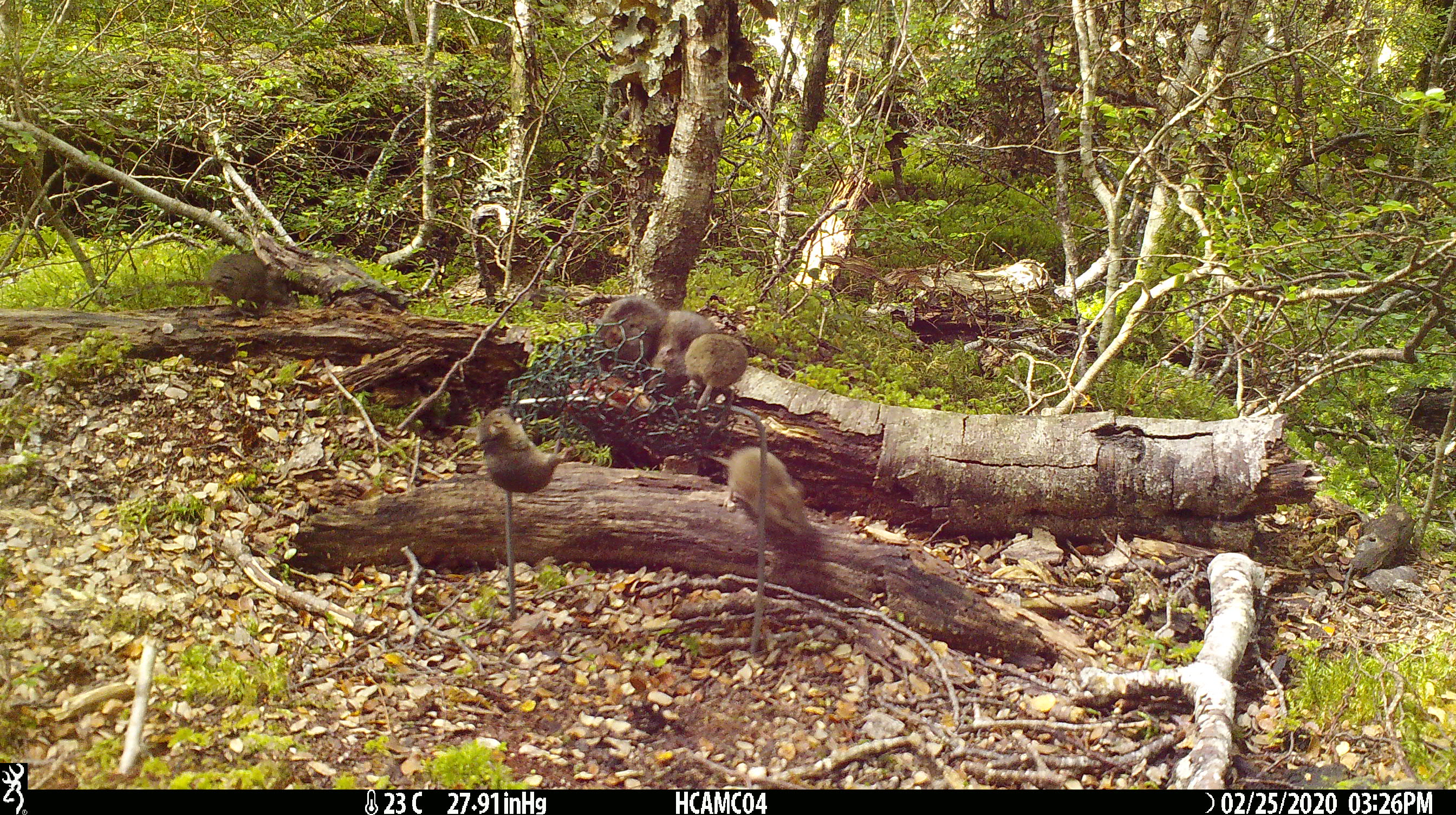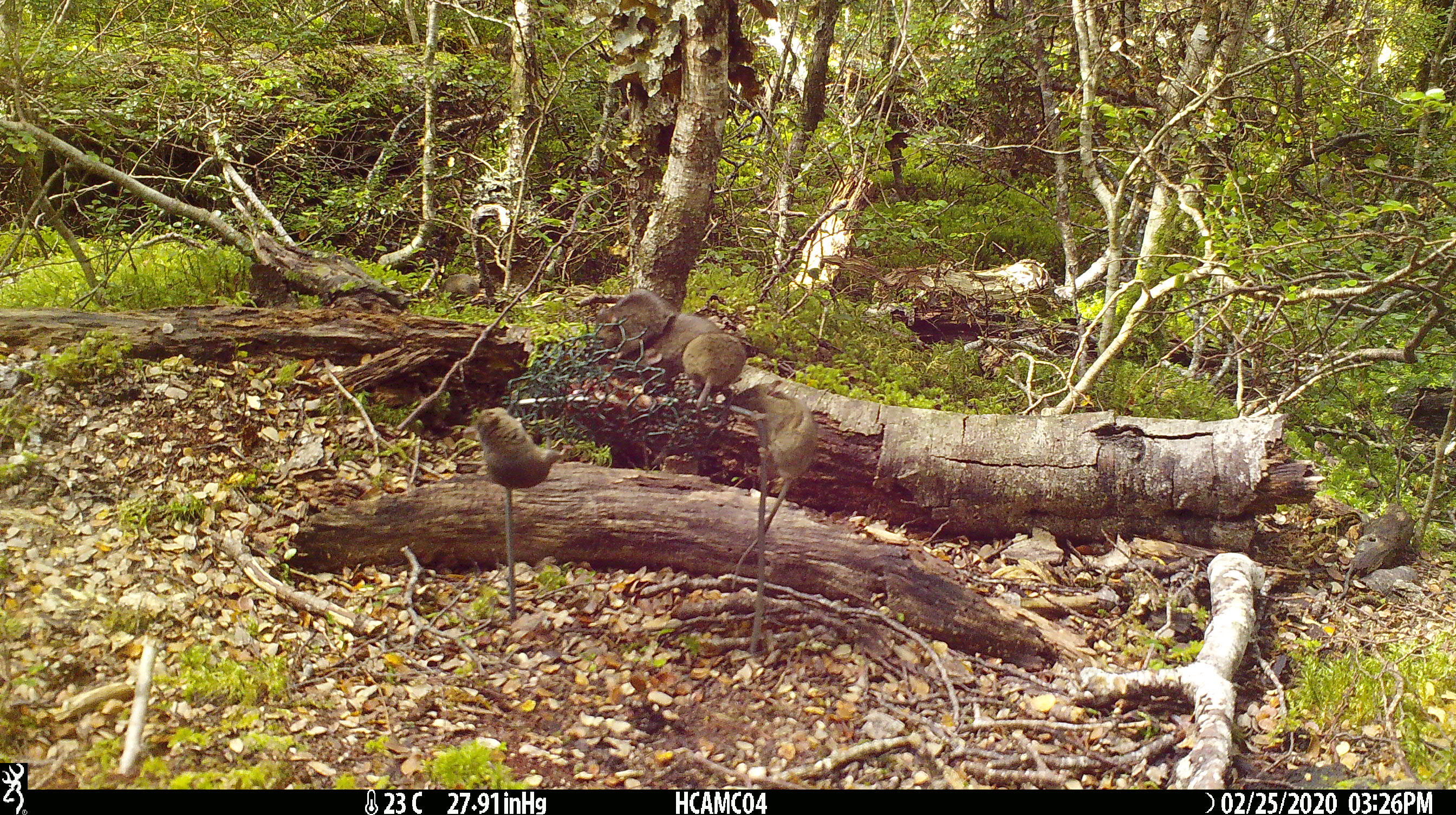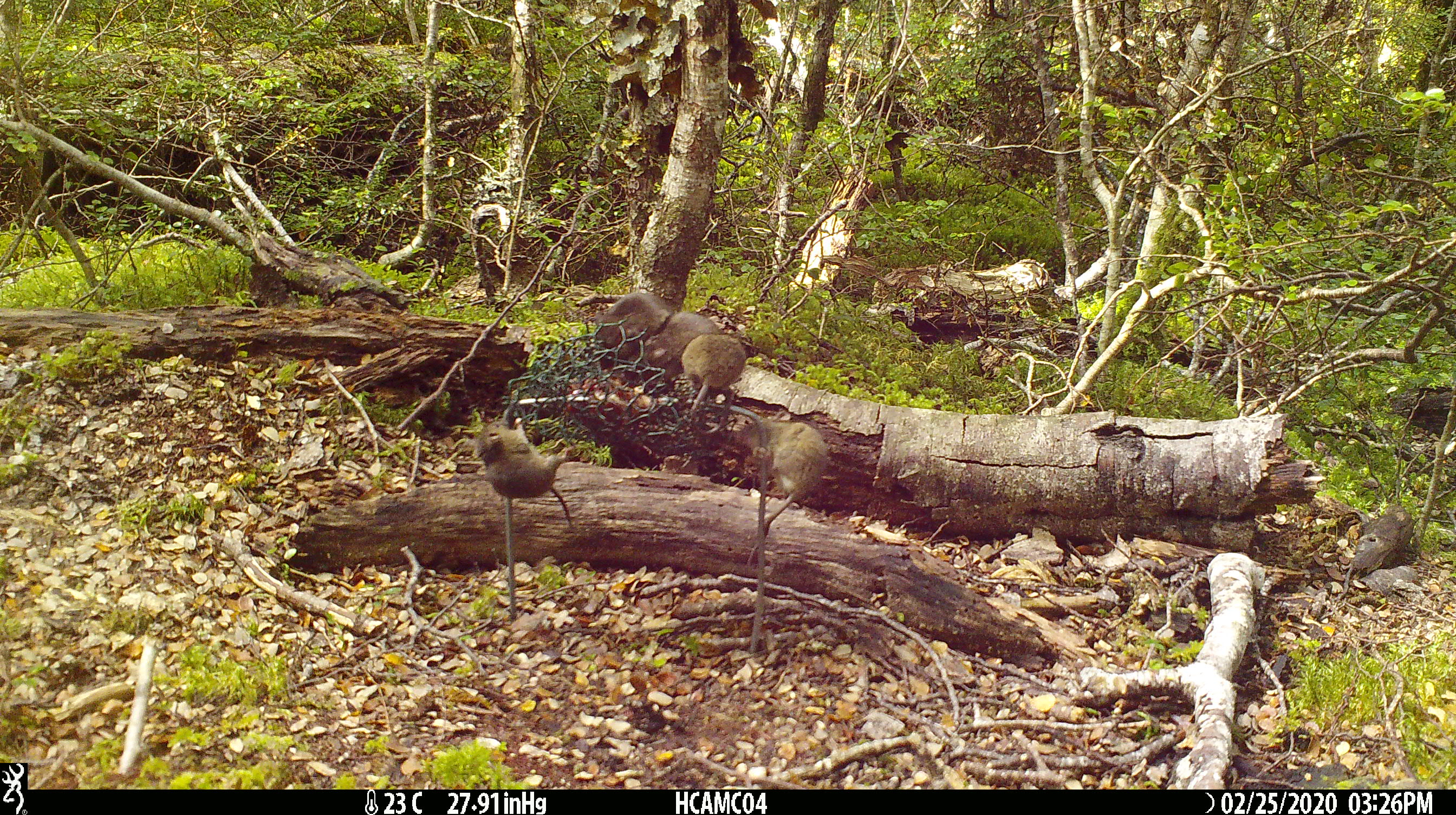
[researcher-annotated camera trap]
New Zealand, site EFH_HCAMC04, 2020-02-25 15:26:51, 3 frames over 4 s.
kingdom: Animalia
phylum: Chordata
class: Mammalia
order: Rodentia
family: Muridae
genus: Mus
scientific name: Mus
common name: mouse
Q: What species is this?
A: Mouse (Mus).